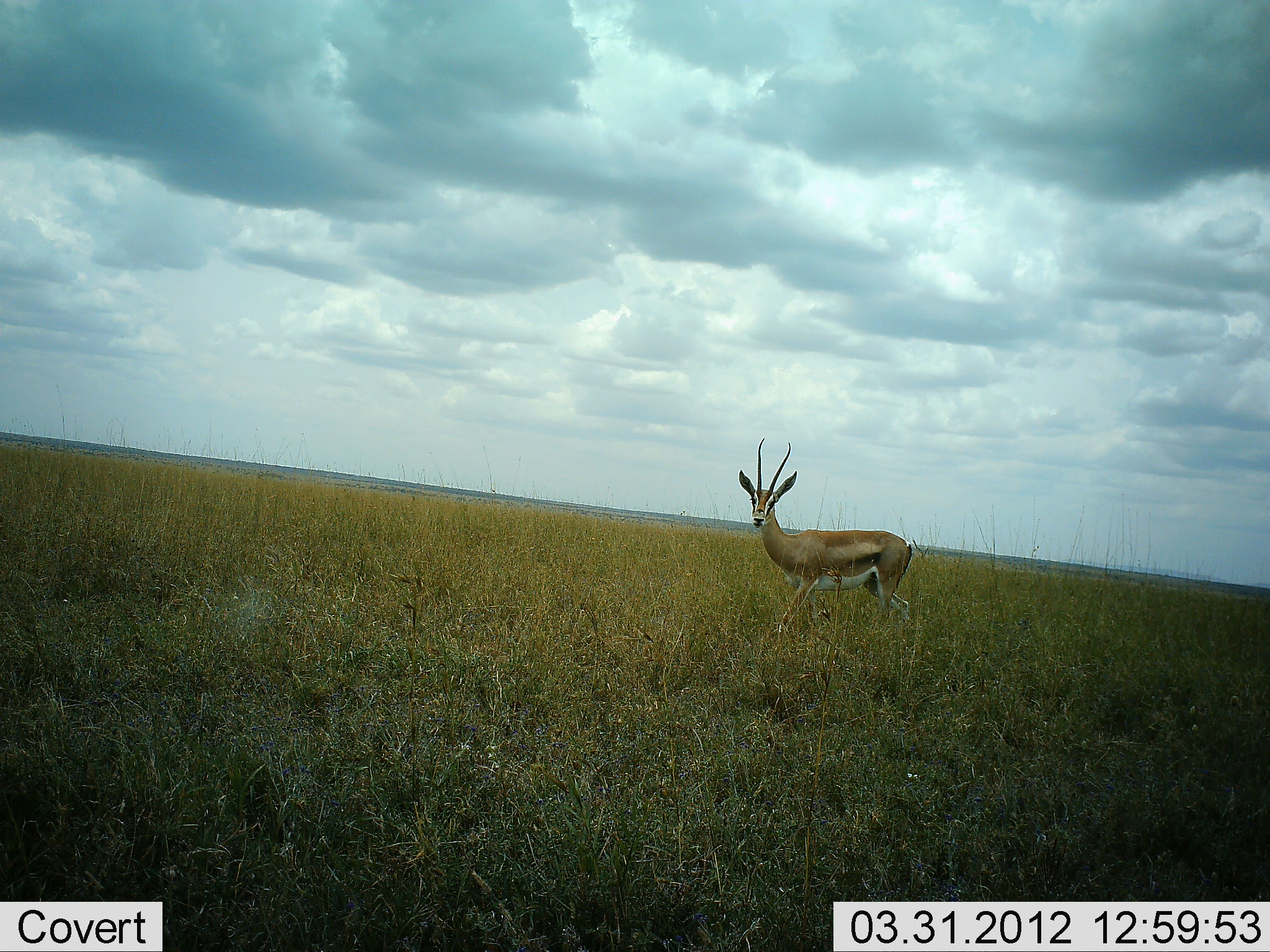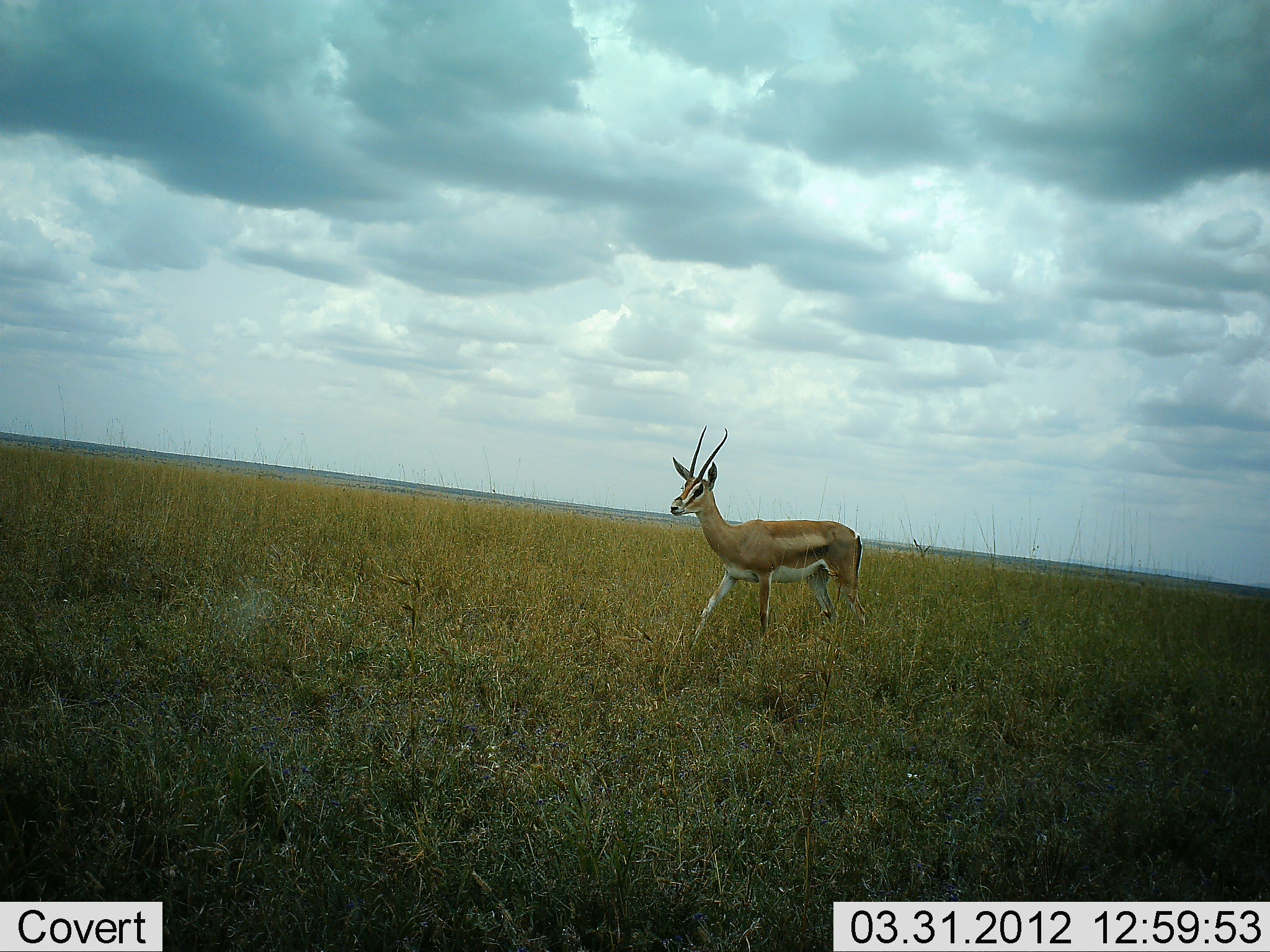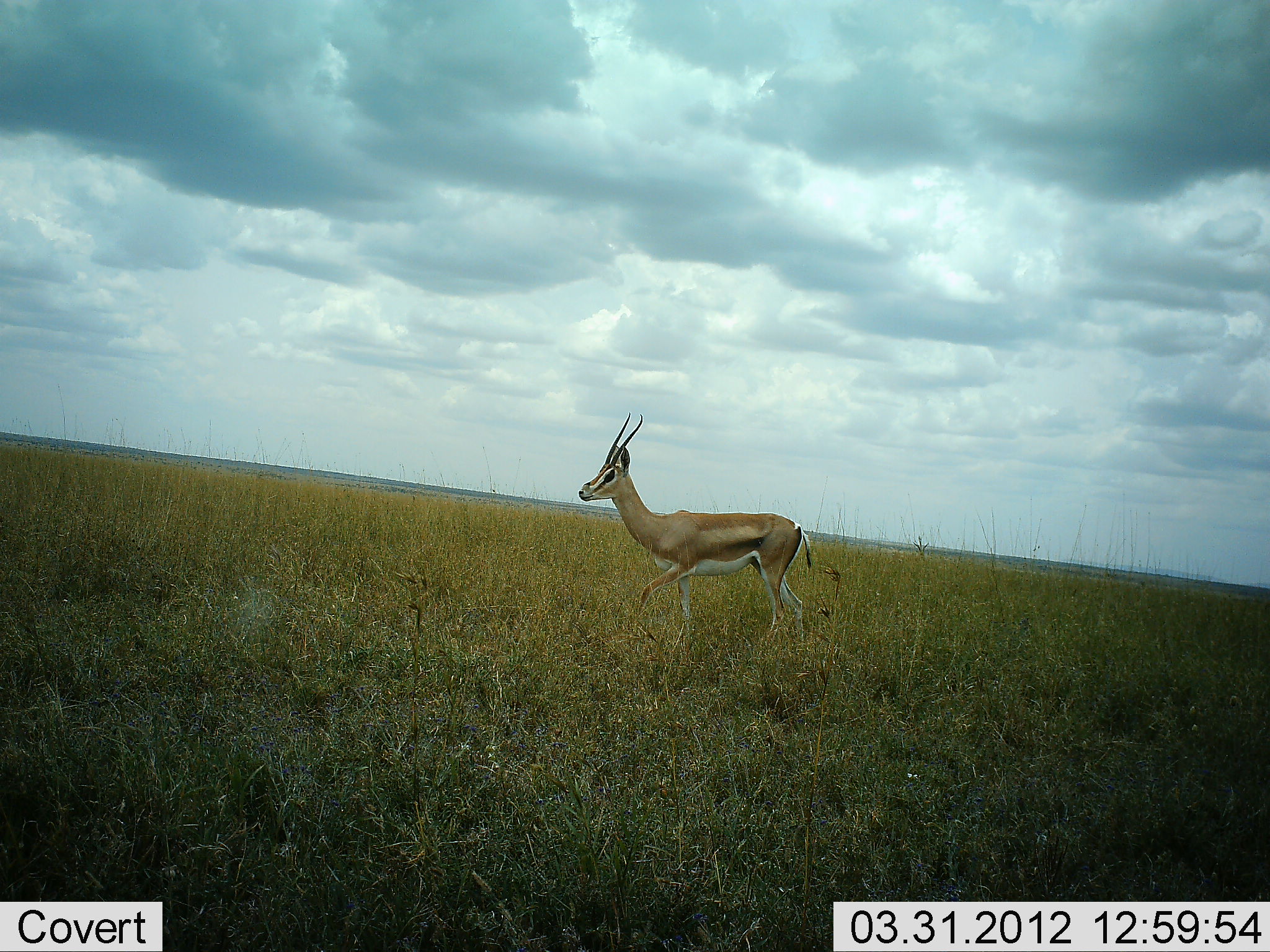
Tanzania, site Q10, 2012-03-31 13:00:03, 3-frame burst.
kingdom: Animalia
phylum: Chordata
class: Mammalia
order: Artiodactyla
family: Bovidae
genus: Nanger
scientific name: Nanger granti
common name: grant's gazelle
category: gazellegrants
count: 1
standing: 21%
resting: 0%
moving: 86%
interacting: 0%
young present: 0%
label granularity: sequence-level